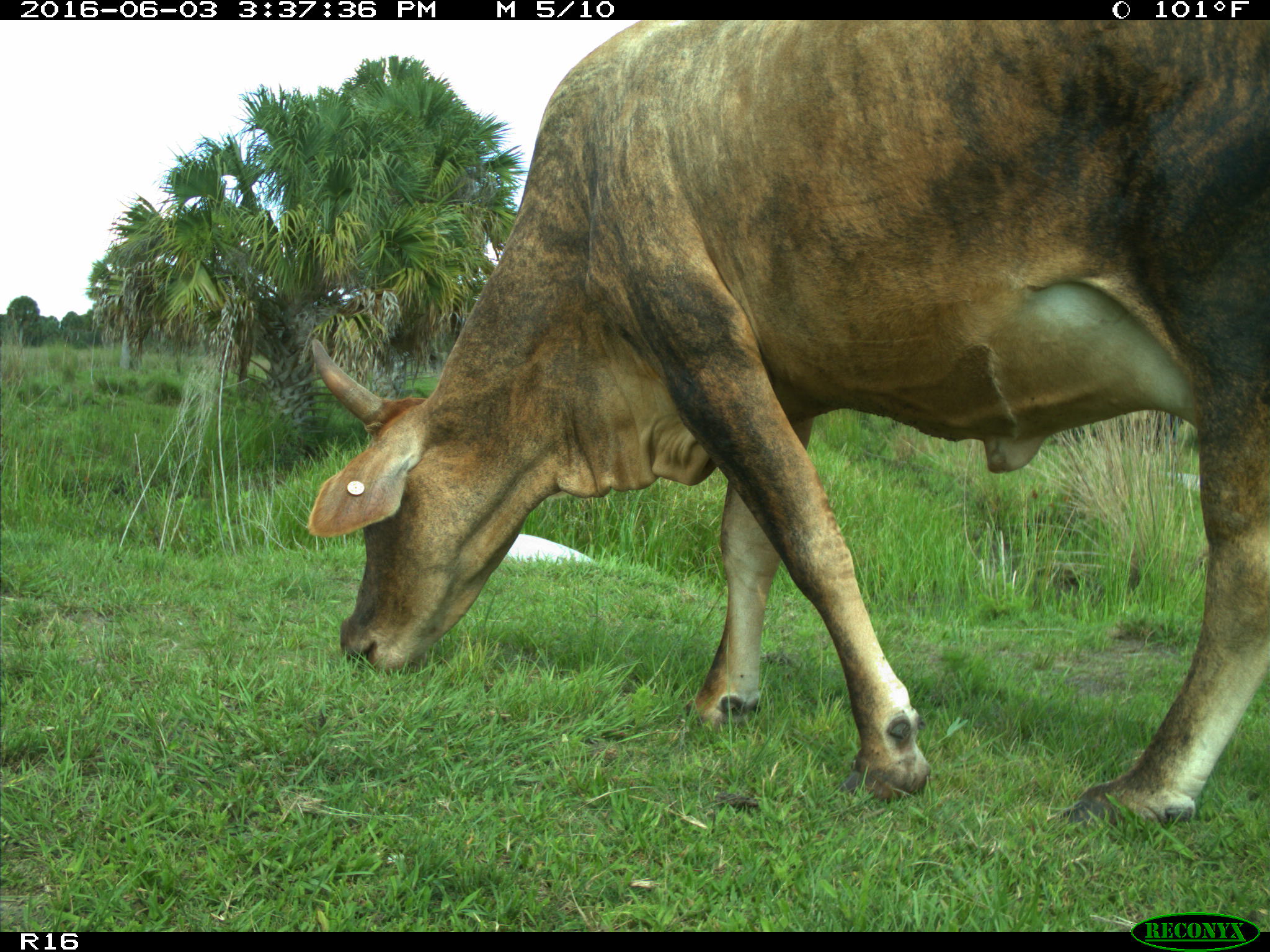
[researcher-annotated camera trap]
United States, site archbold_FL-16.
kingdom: Animalia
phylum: Chordata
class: Mammalia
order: Artiodactyla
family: Bovidae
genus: Bos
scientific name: Bos taurus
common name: domestic cow